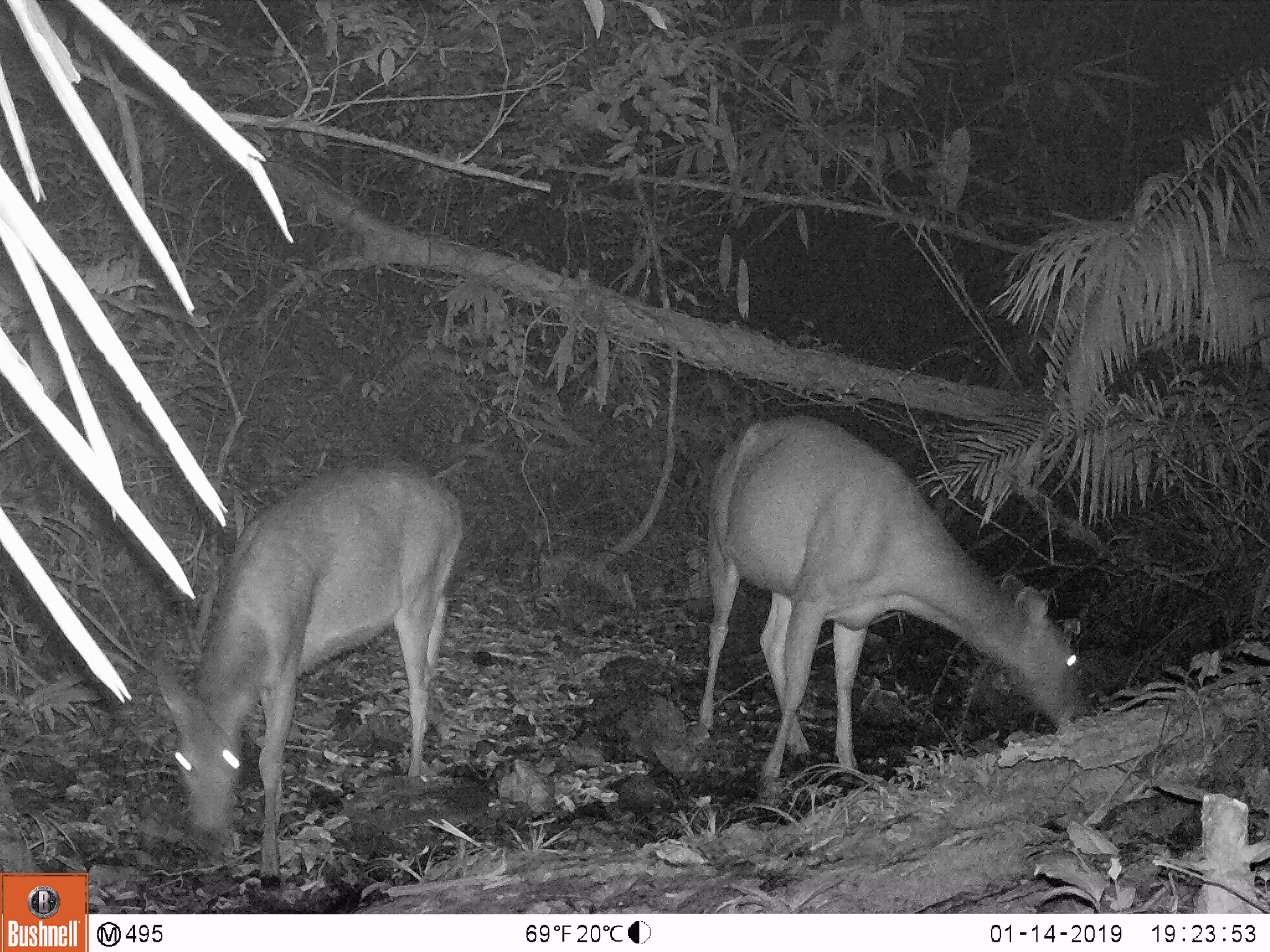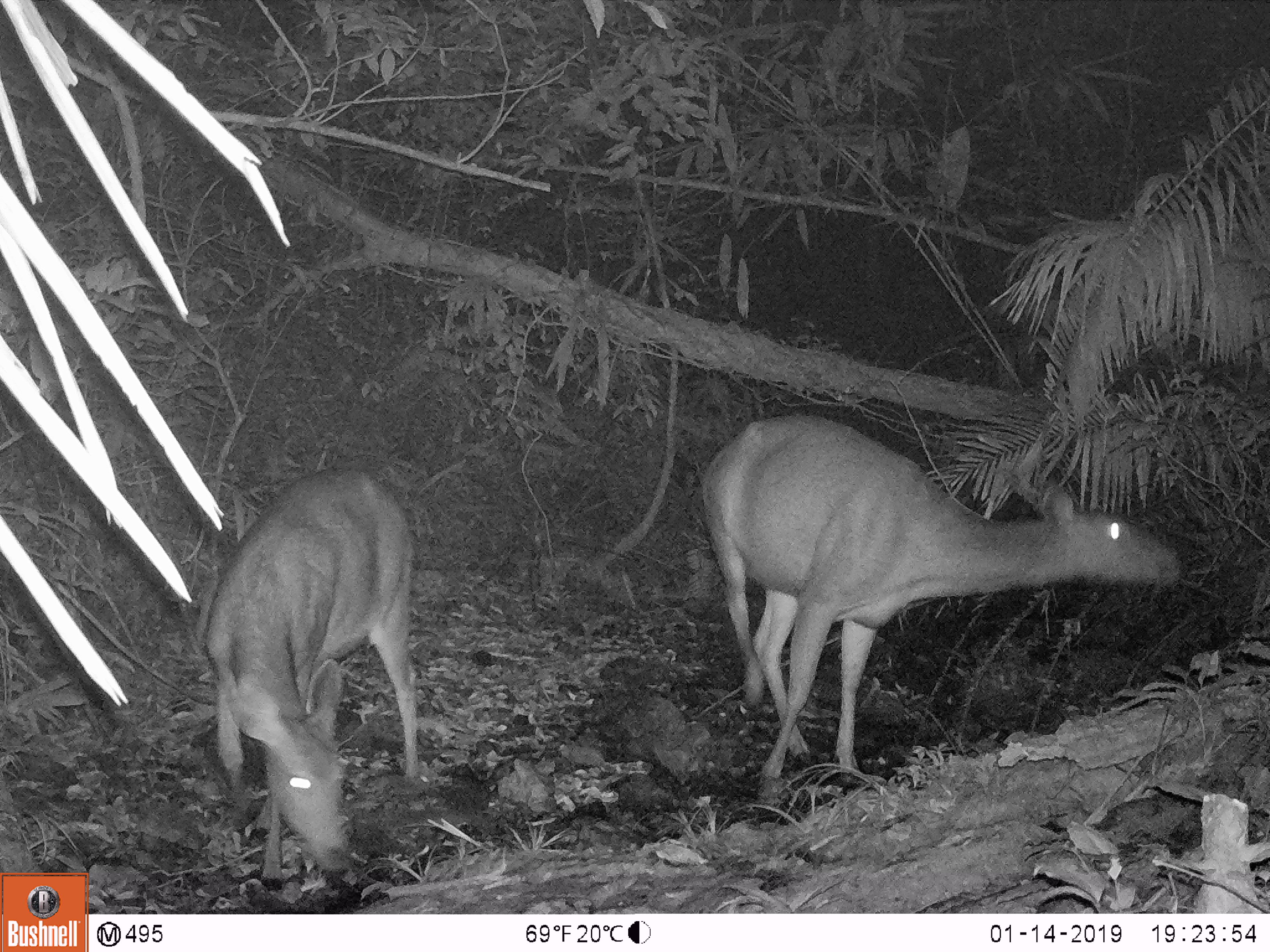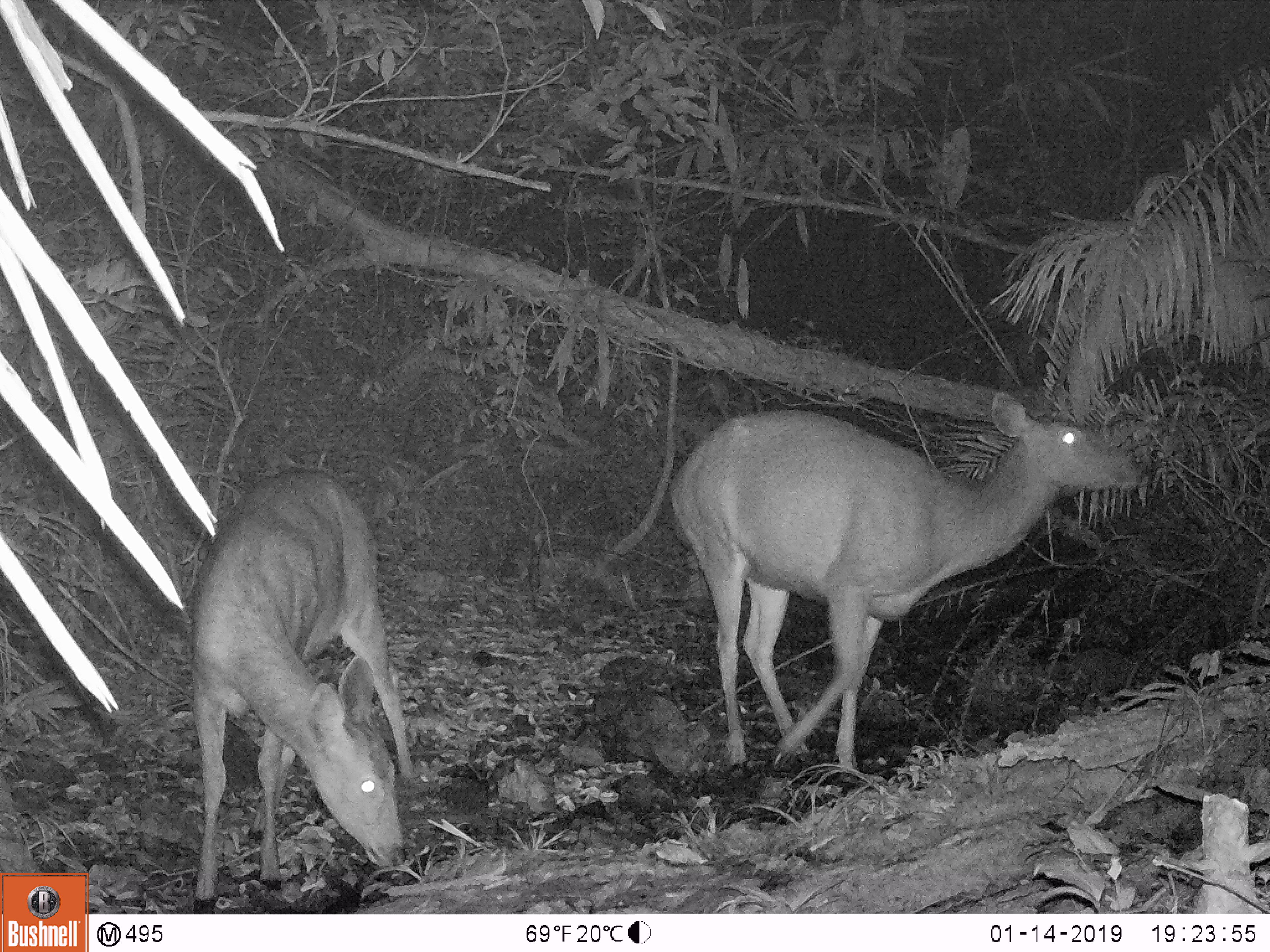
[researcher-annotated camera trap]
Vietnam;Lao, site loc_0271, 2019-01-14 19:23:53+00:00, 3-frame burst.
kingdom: Animalia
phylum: Chordata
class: Mammalia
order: Artiodactyla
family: Cervidae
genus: Rusa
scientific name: Rusa unicolor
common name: sambar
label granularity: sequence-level